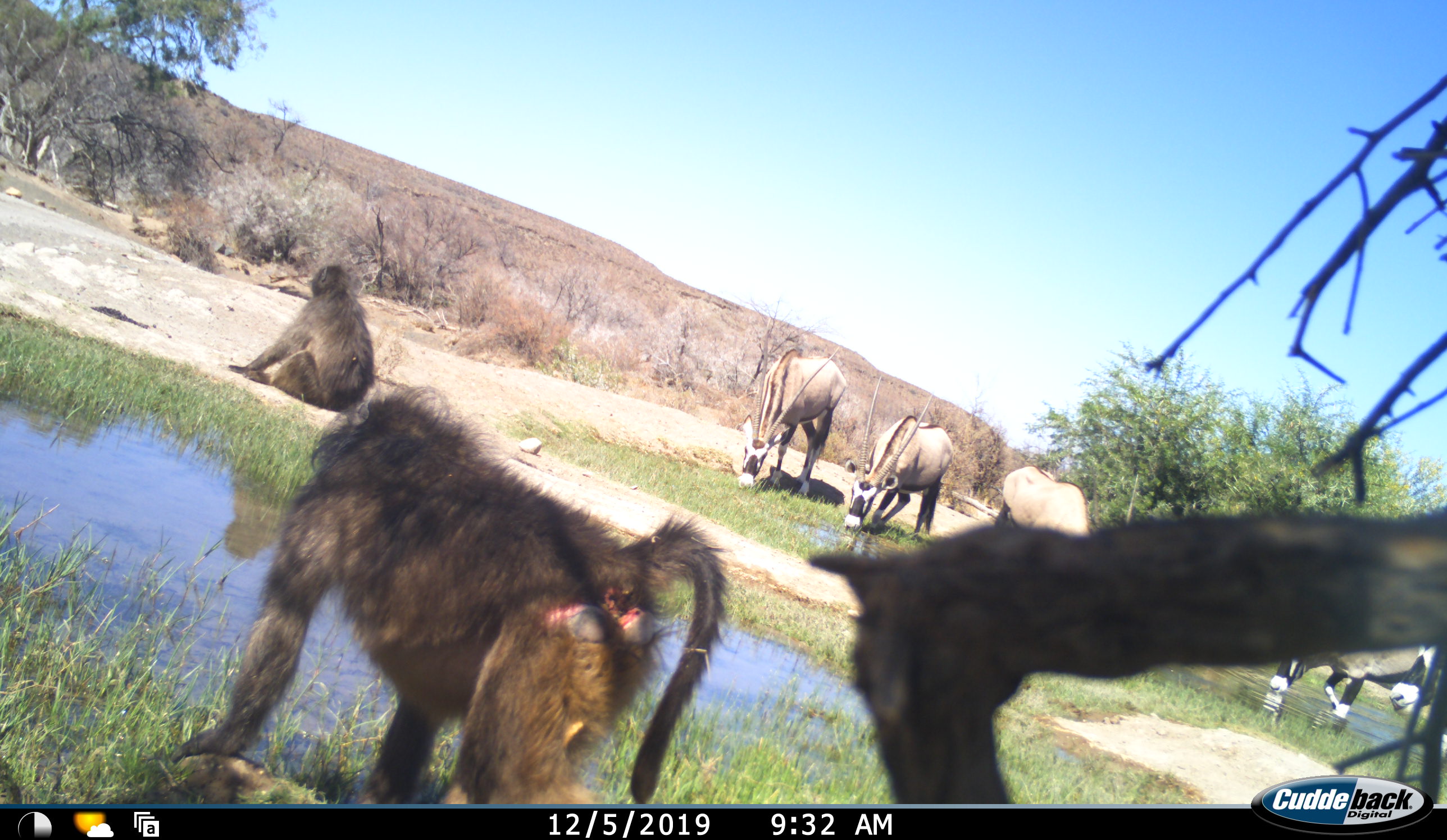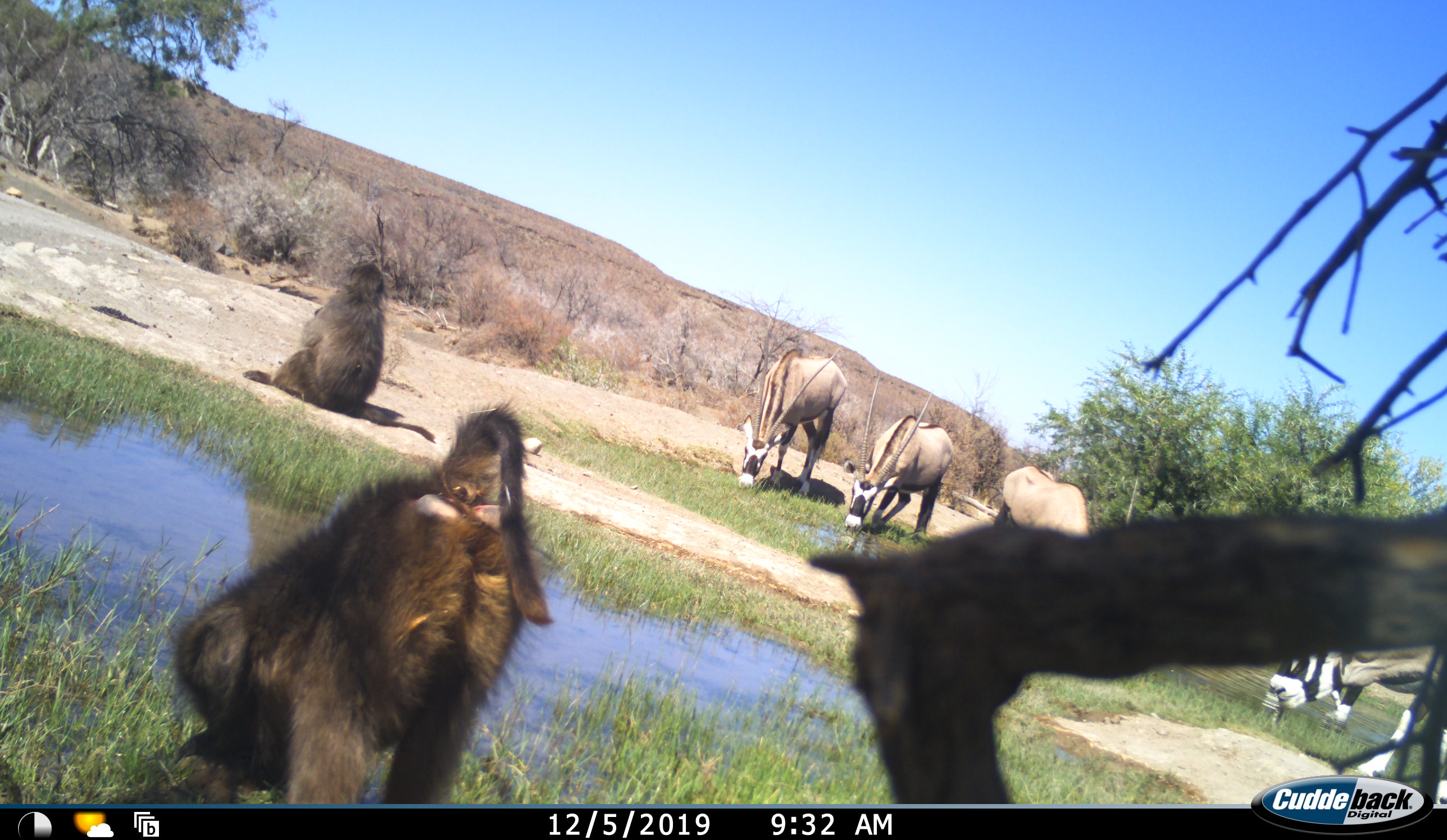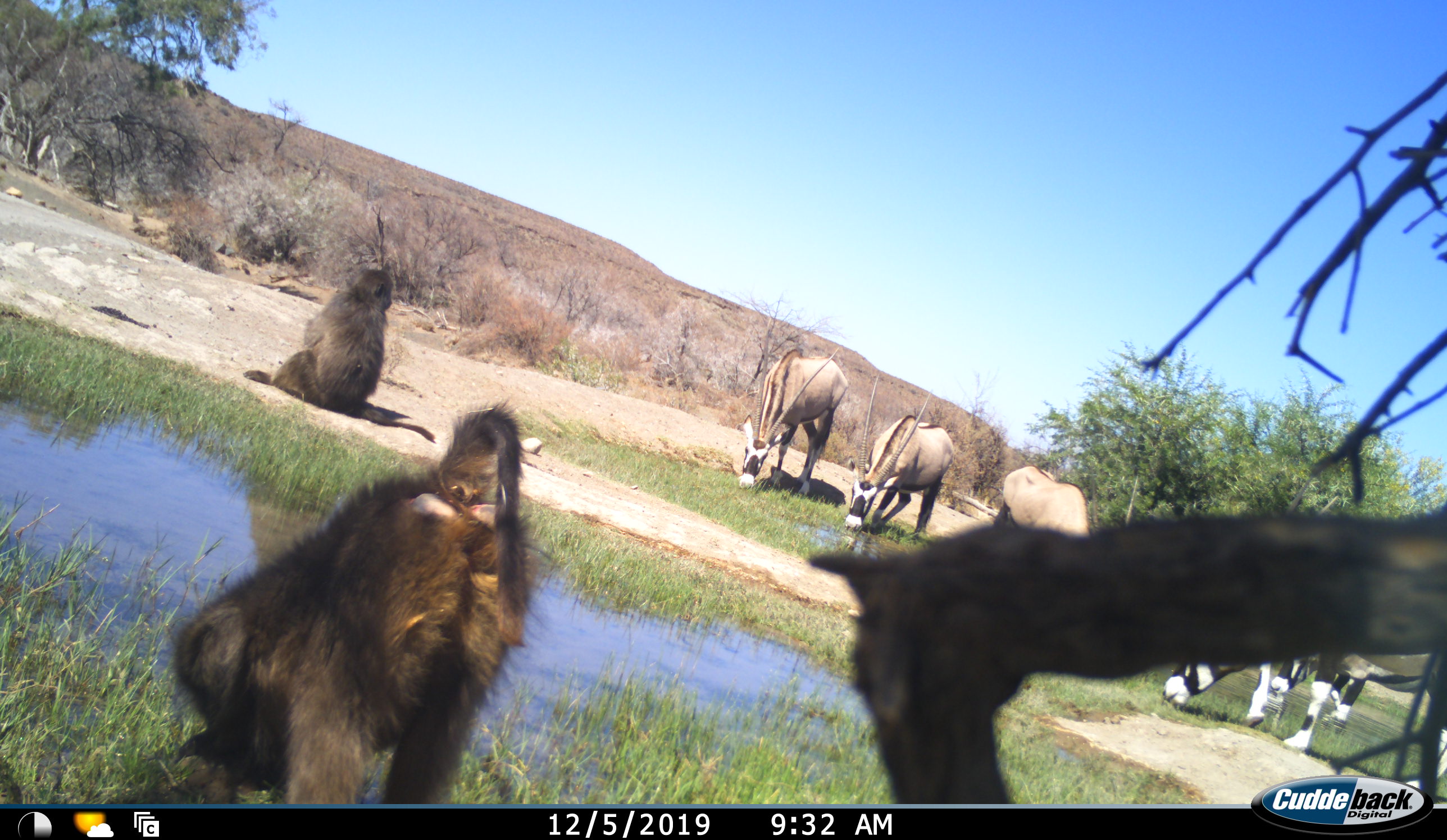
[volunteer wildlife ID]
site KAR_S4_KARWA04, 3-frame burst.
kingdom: Animalia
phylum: Chordata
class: Mammalia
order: Primates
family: Cercopithecidae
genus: Papio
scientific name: Papio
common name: baboon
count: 2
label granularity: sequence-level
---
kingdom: Animalia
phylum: Chordata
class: Mammalia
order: Artiodactyla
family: Bovidae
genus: Oryx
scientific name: Oryx gazella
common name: gemsbok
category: oryx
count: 5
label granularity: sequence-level